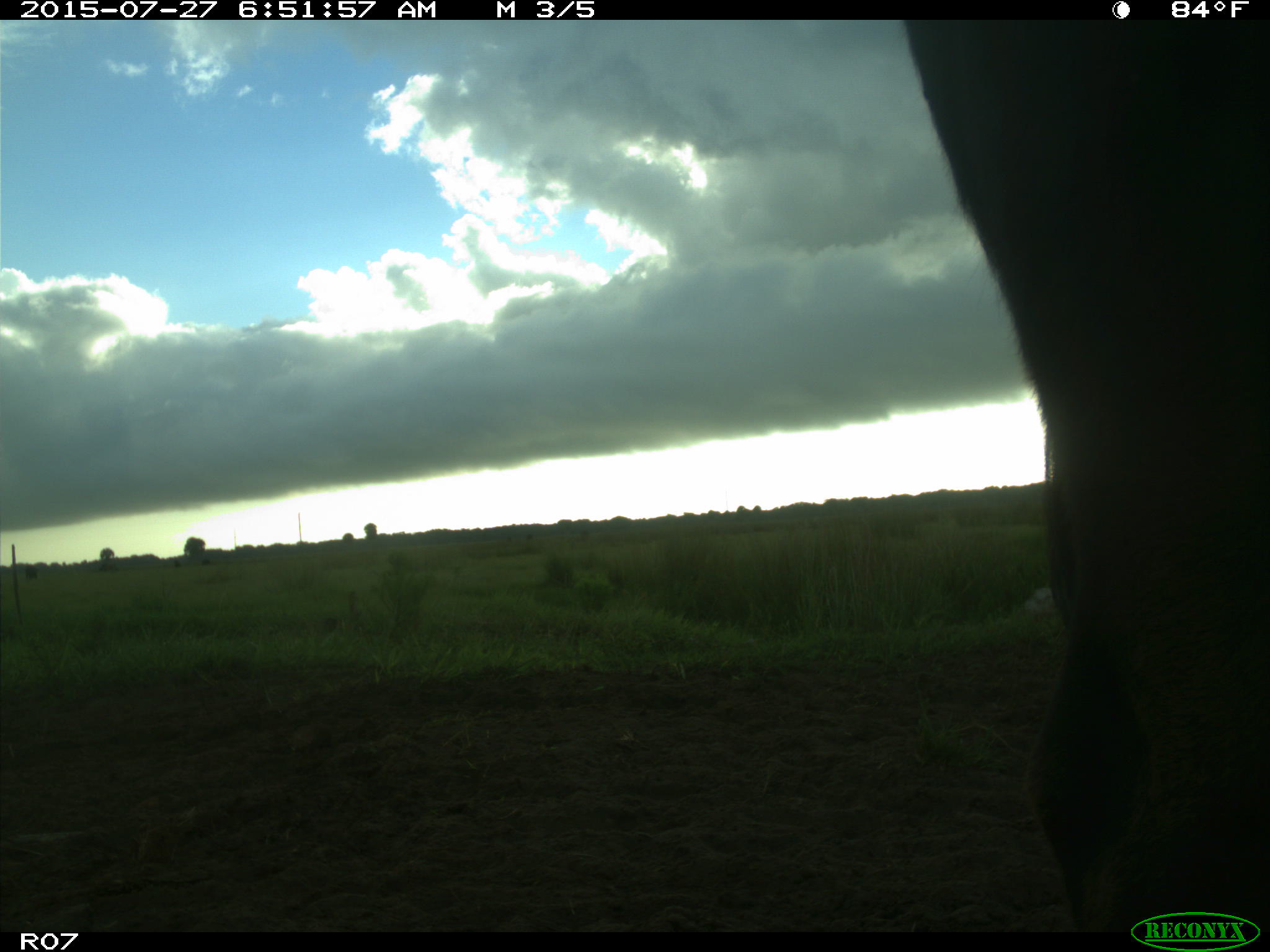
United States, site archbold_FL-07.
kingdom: Animalia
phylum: Chordata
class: Mammalia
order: Artiodactyla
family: Bovidae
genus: Bos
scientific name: Bos taurus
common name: domestic cow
Bos taurus (domestic cow).